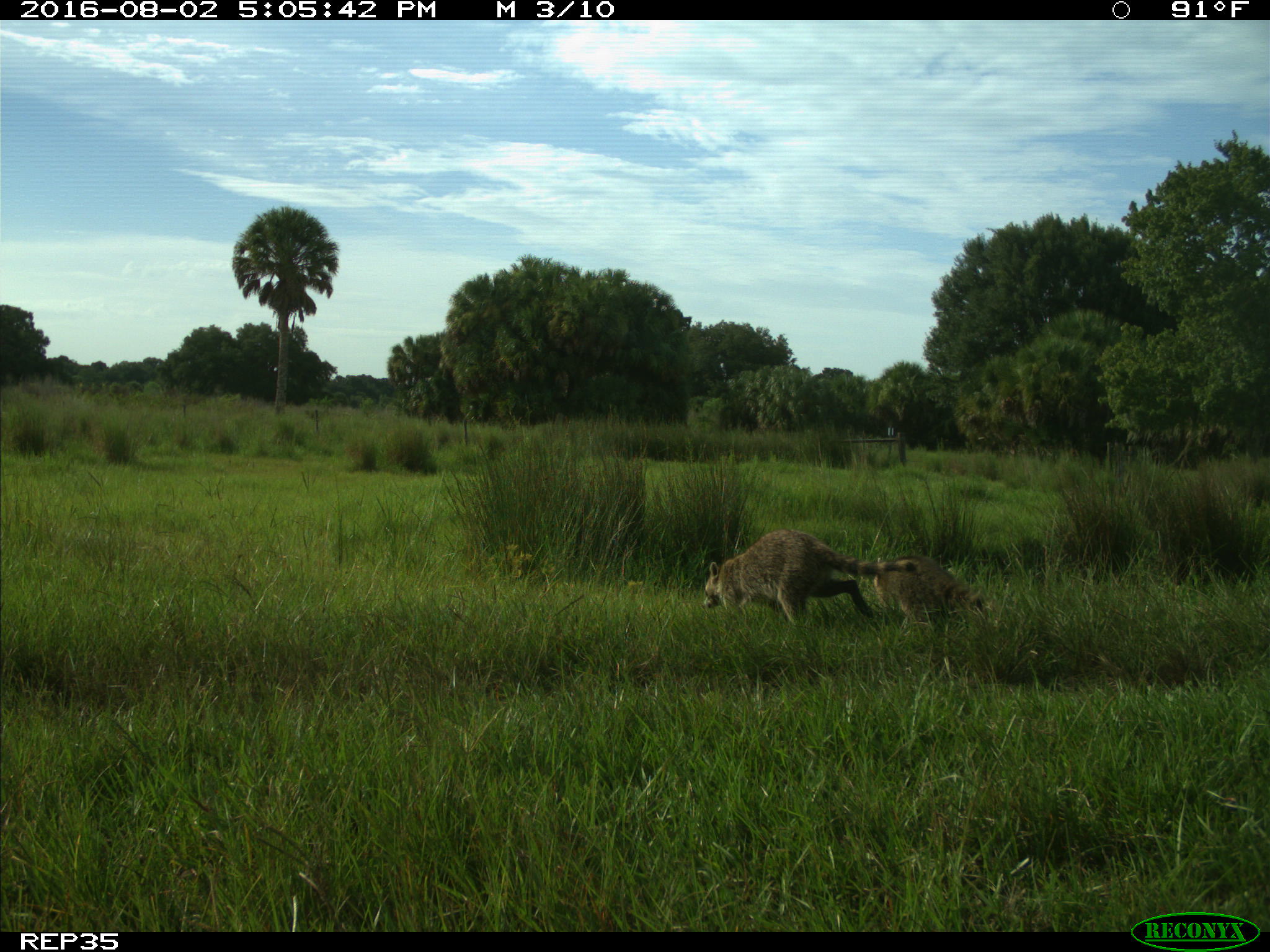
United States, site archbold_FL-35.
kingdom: Animalia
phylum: Chordata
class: Mammalia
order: Carnivora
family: Procyonidae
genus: Procyon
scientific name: Procyon lotor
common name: common raccoon